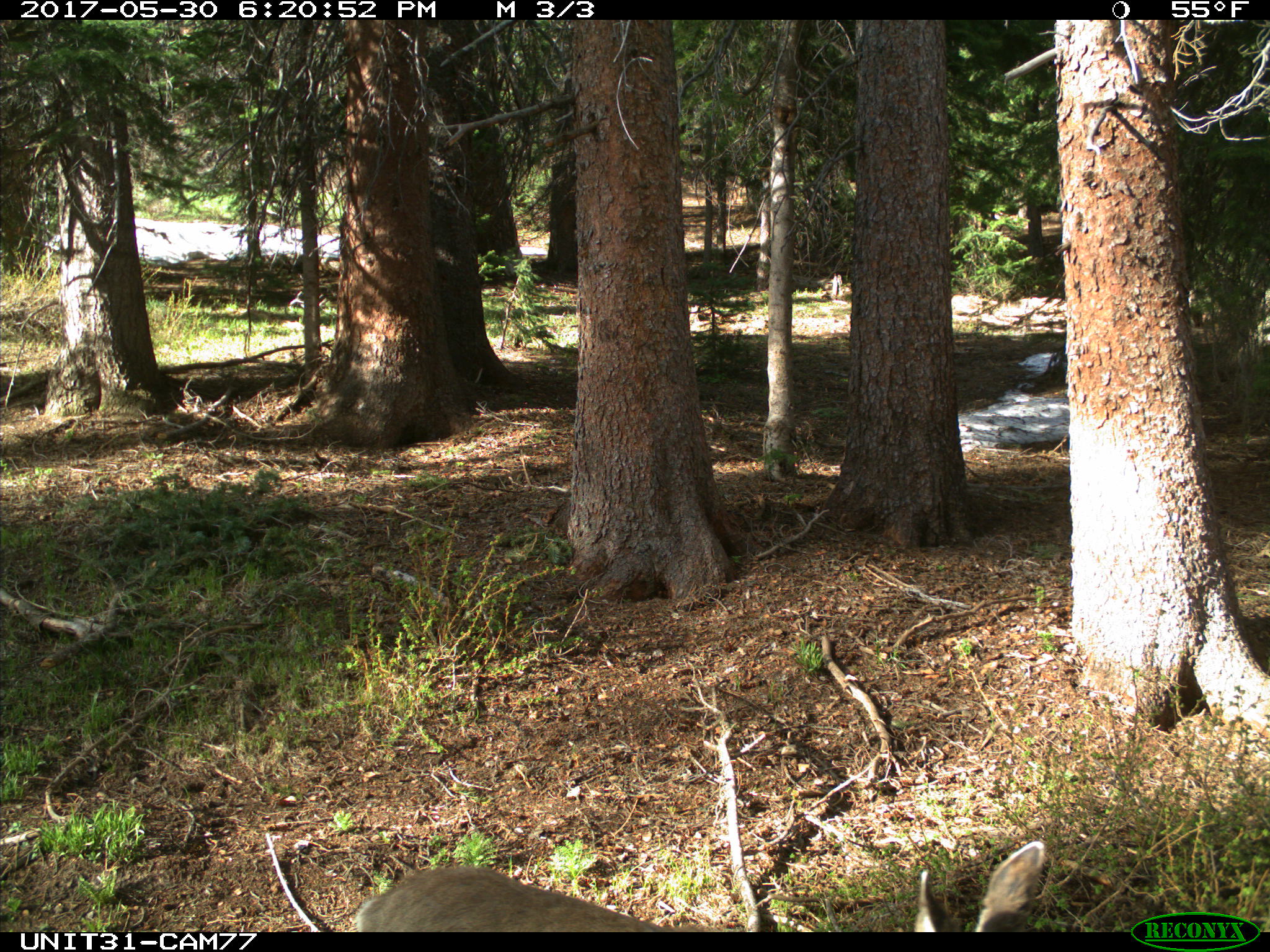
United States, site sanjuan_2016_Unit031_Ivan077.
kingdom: Animalia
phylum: Chordata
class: Mammalia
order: Artiodactyla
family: Cervidae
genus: Odocoileus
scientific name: Odocoileus hemionus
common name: mule deer